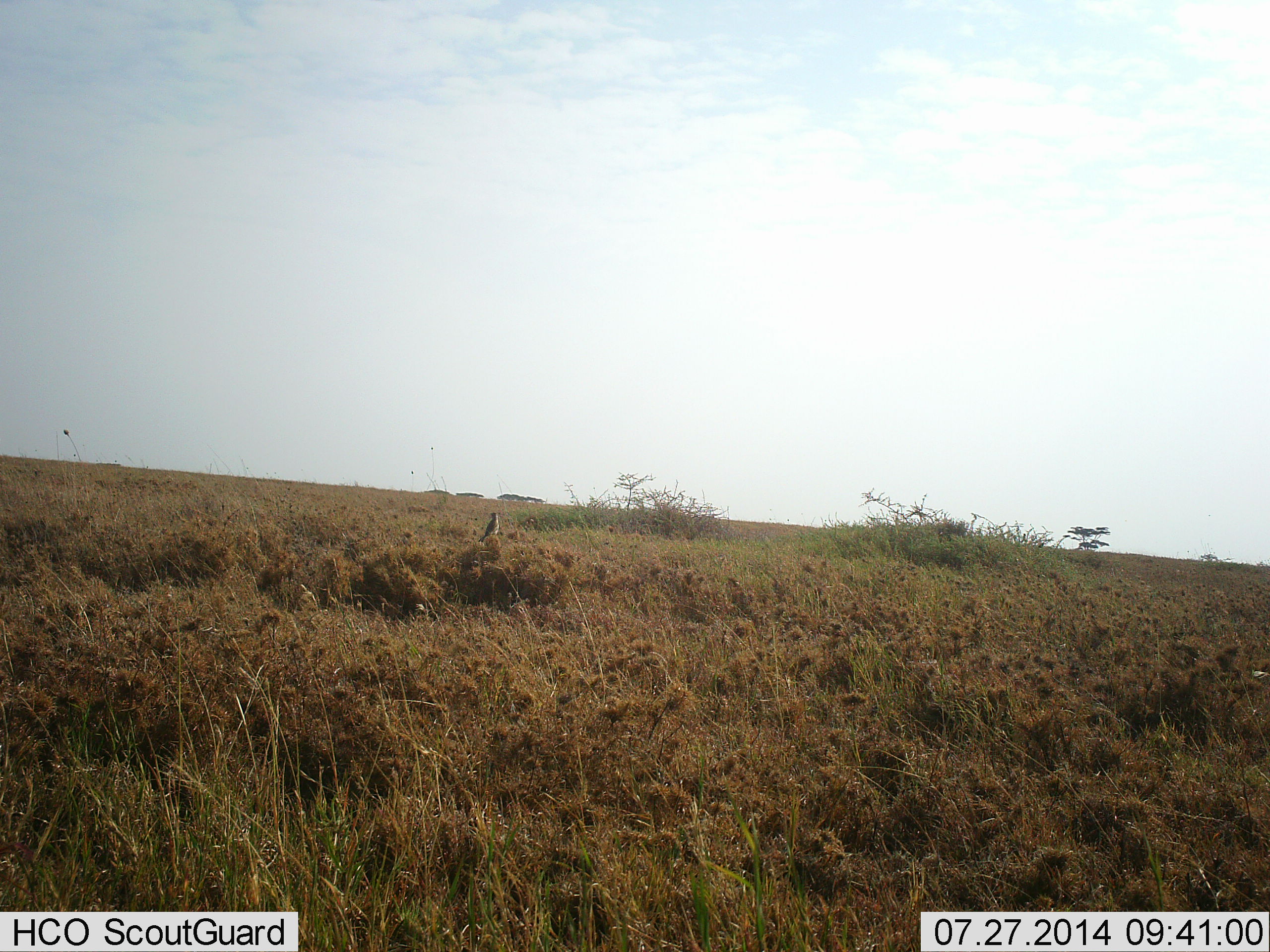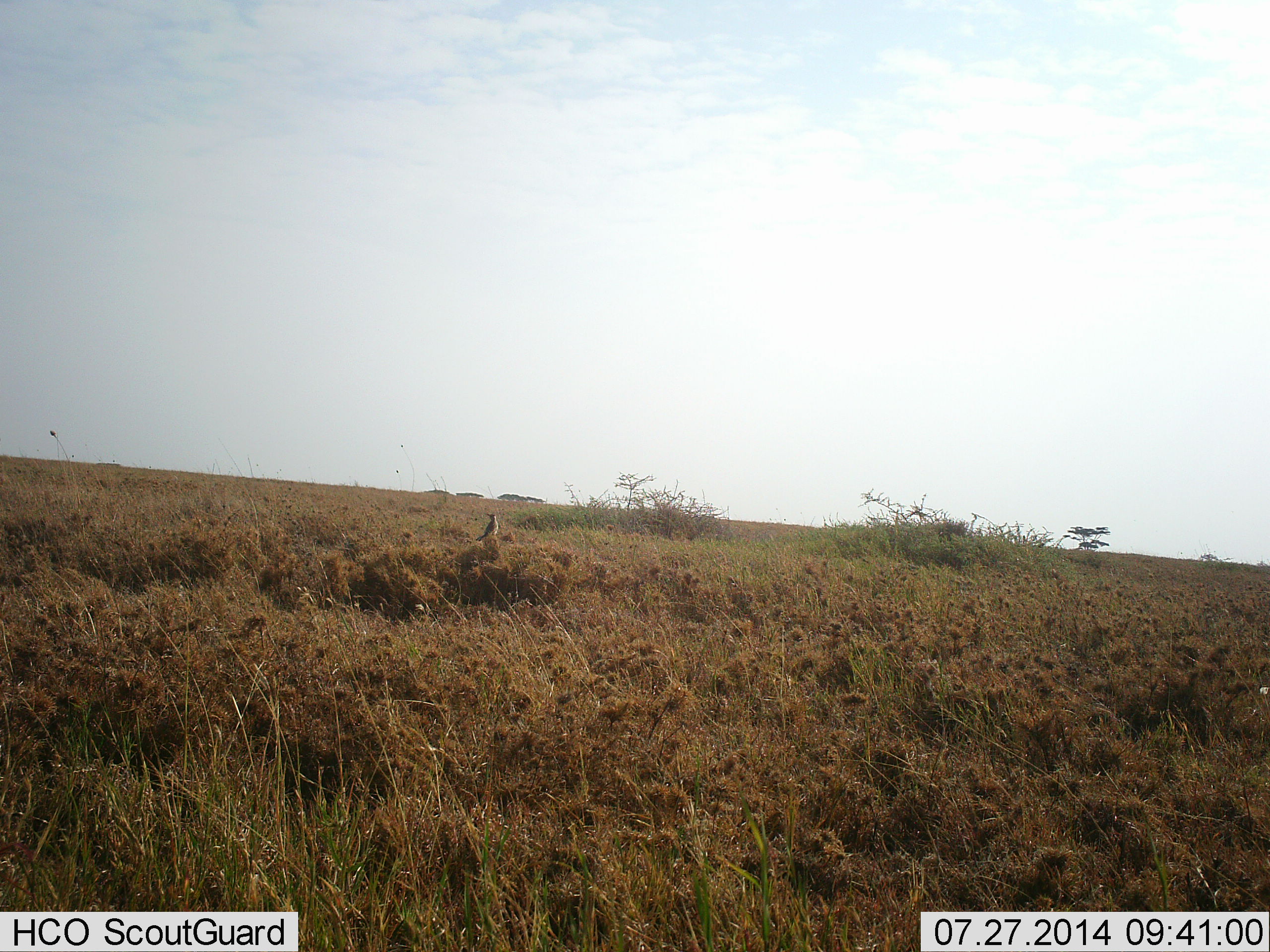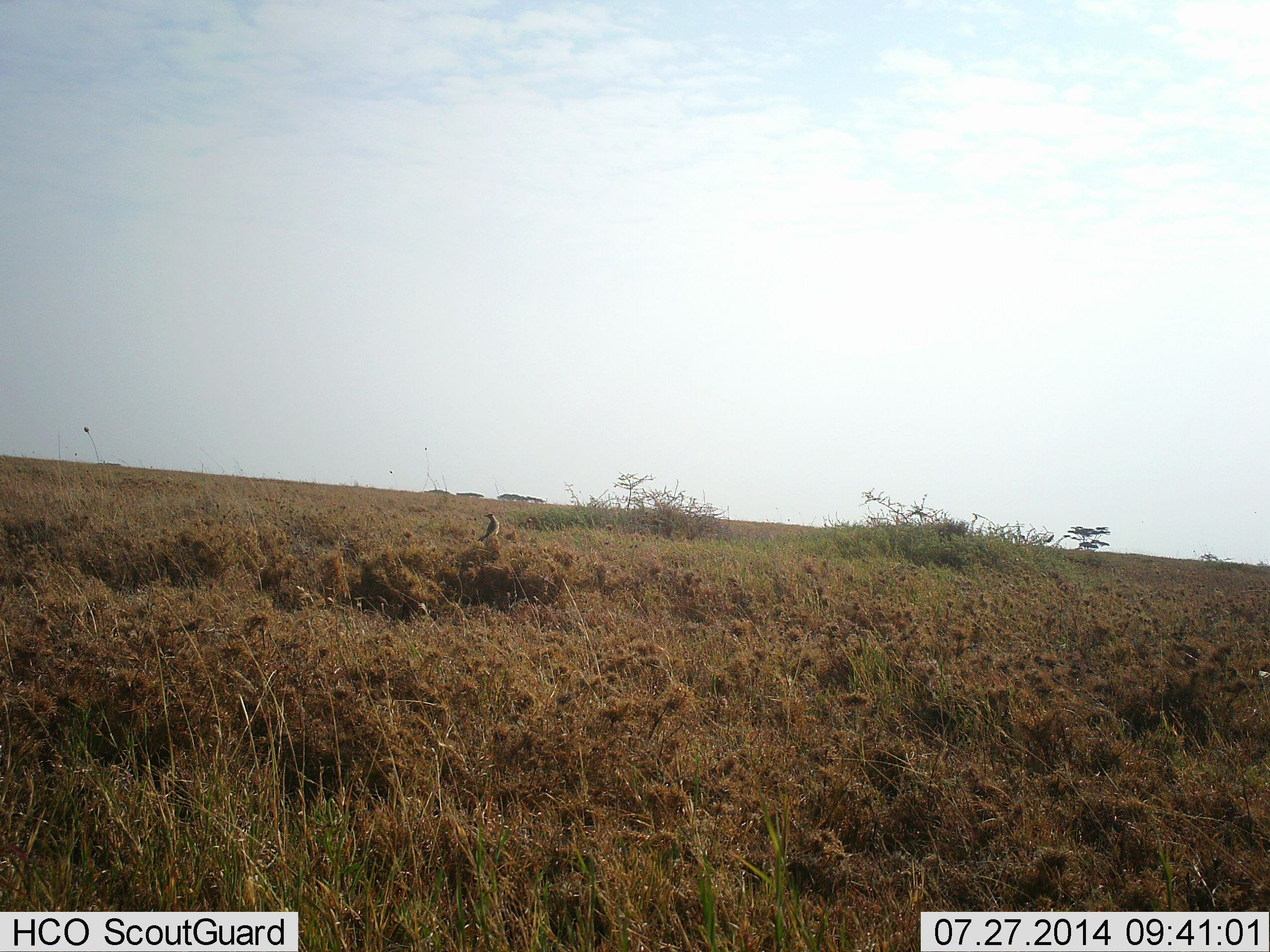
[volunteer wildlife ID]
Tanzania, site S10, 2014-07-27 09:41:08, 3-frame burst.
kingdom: Animalia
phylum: Chordata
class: Aves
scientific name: Aves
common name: bird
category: otherbird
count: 1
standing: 70%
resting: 30%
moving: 0%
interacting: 0%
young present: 0%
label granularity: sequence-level